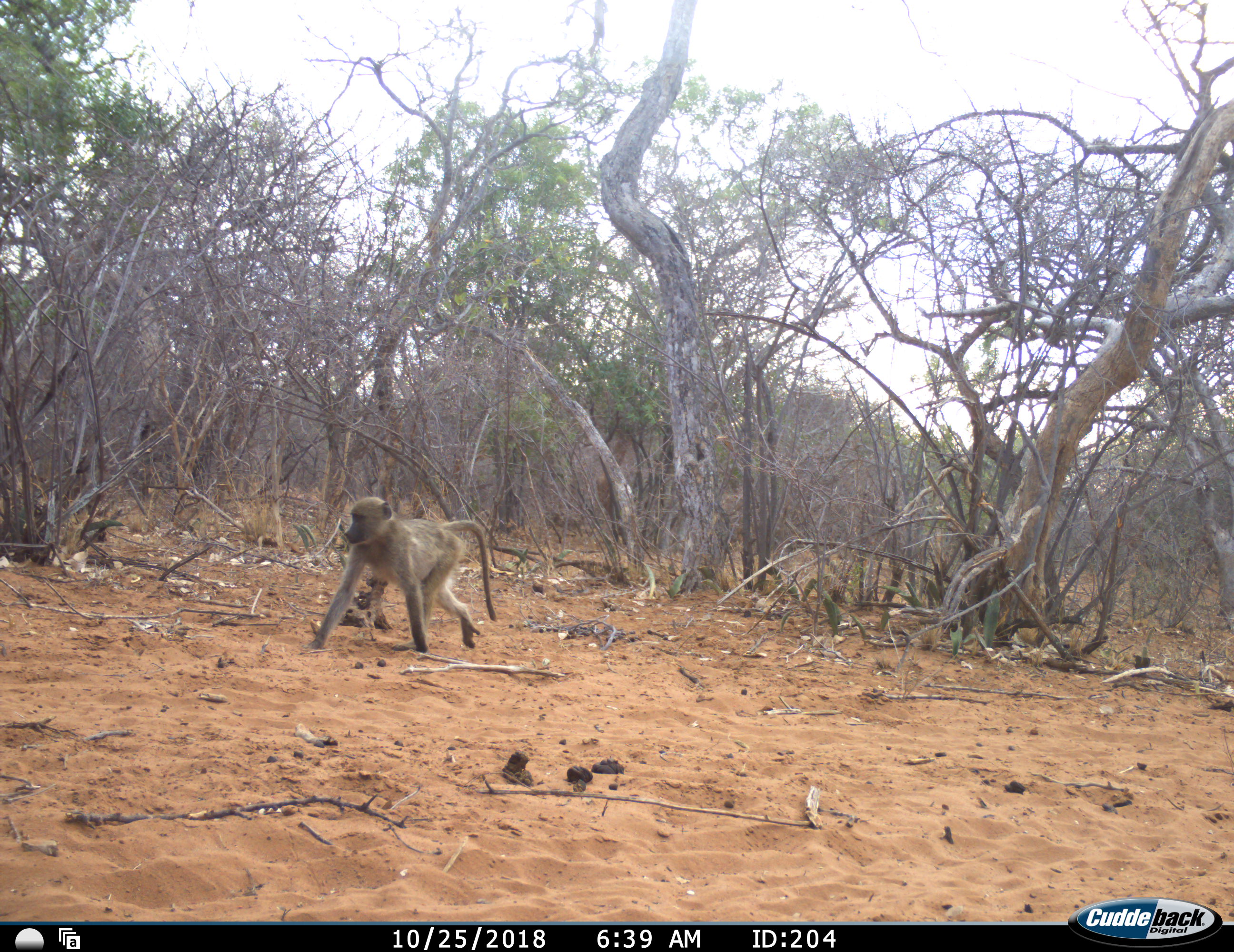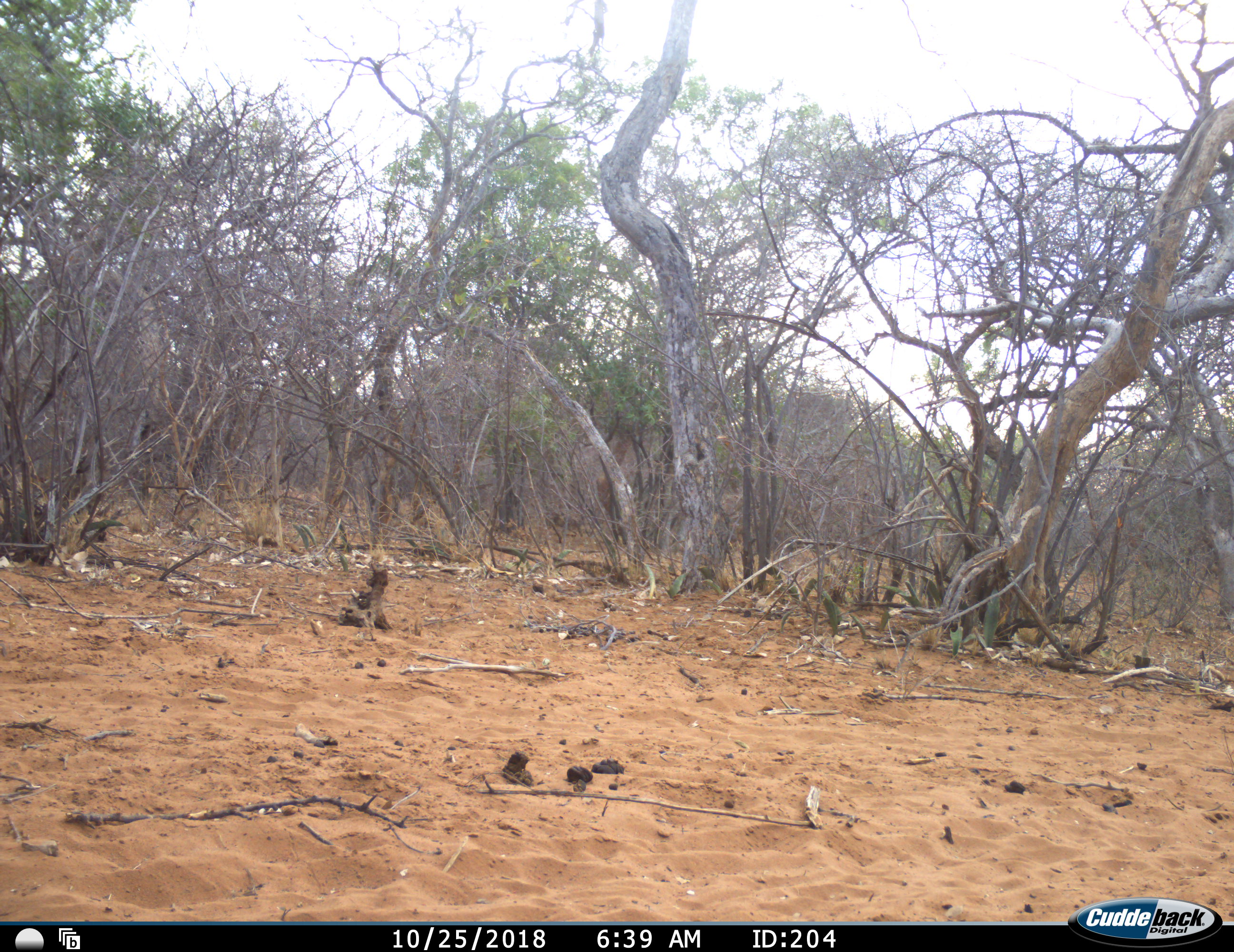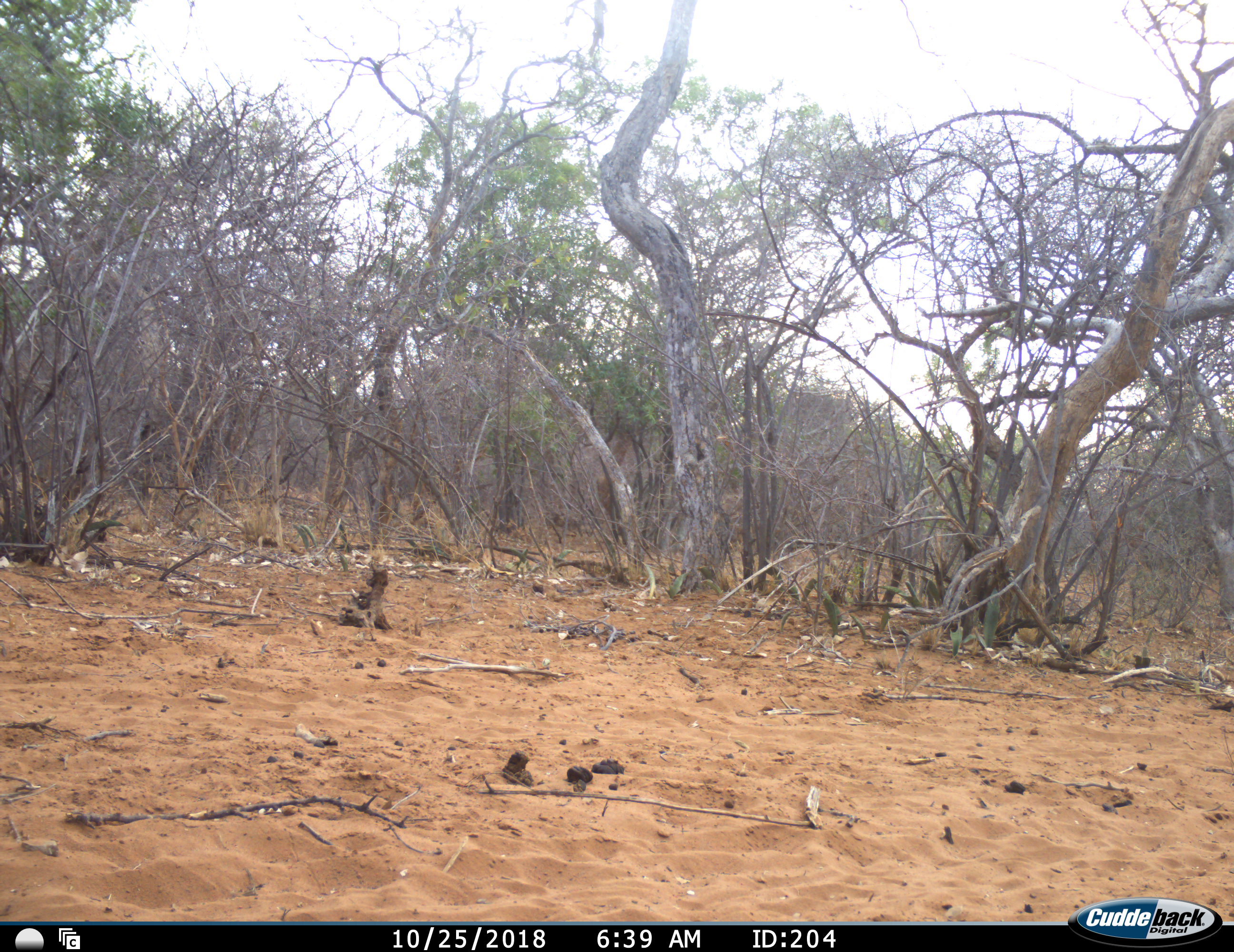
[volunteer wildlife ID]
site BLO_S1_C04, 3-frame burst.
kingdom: Animalia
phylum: Chordata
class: Mammalia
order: Primates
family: Cercopithecidae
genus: Papio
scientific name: Papio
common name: baboon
Baboon (Papio), count 1. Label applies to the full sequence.